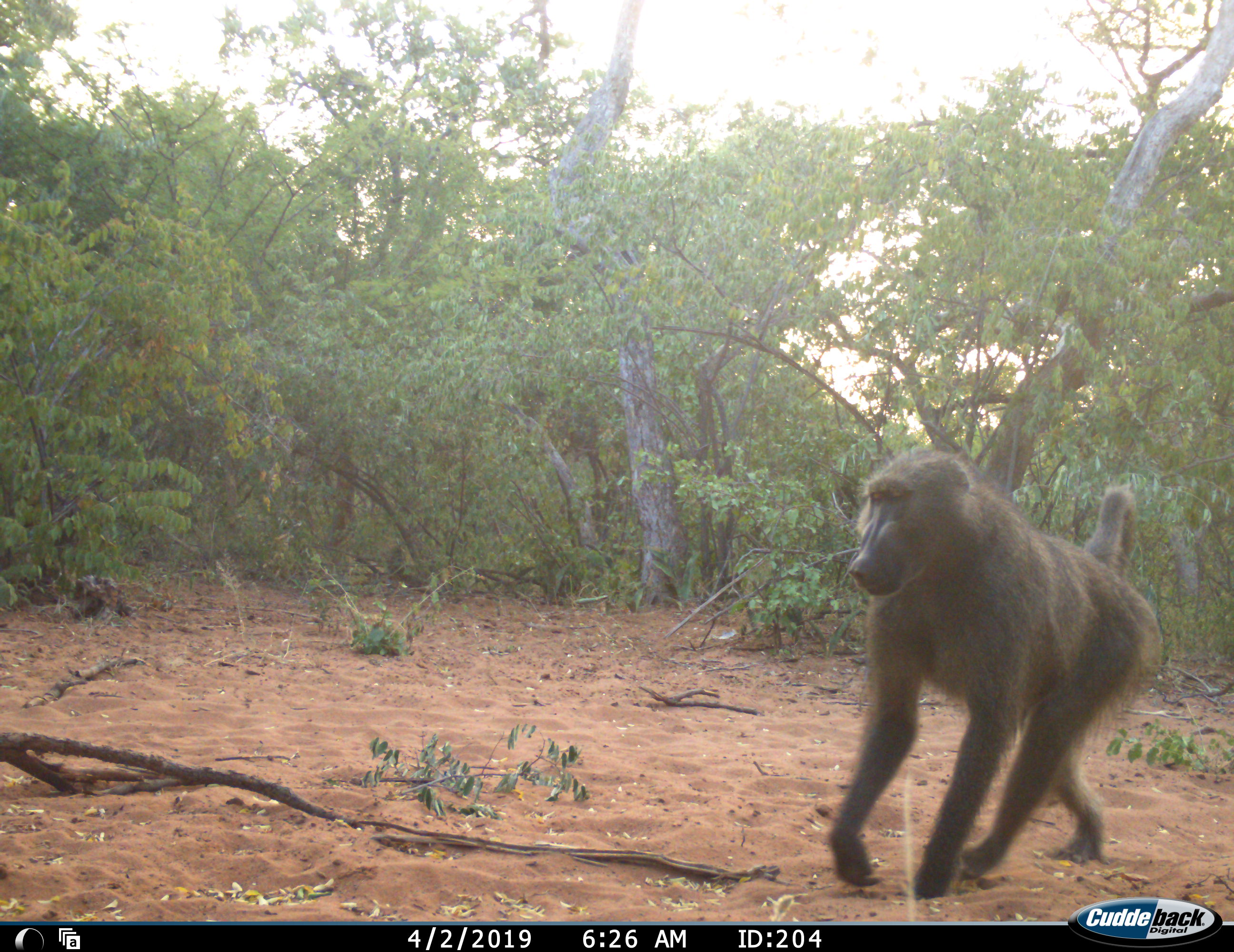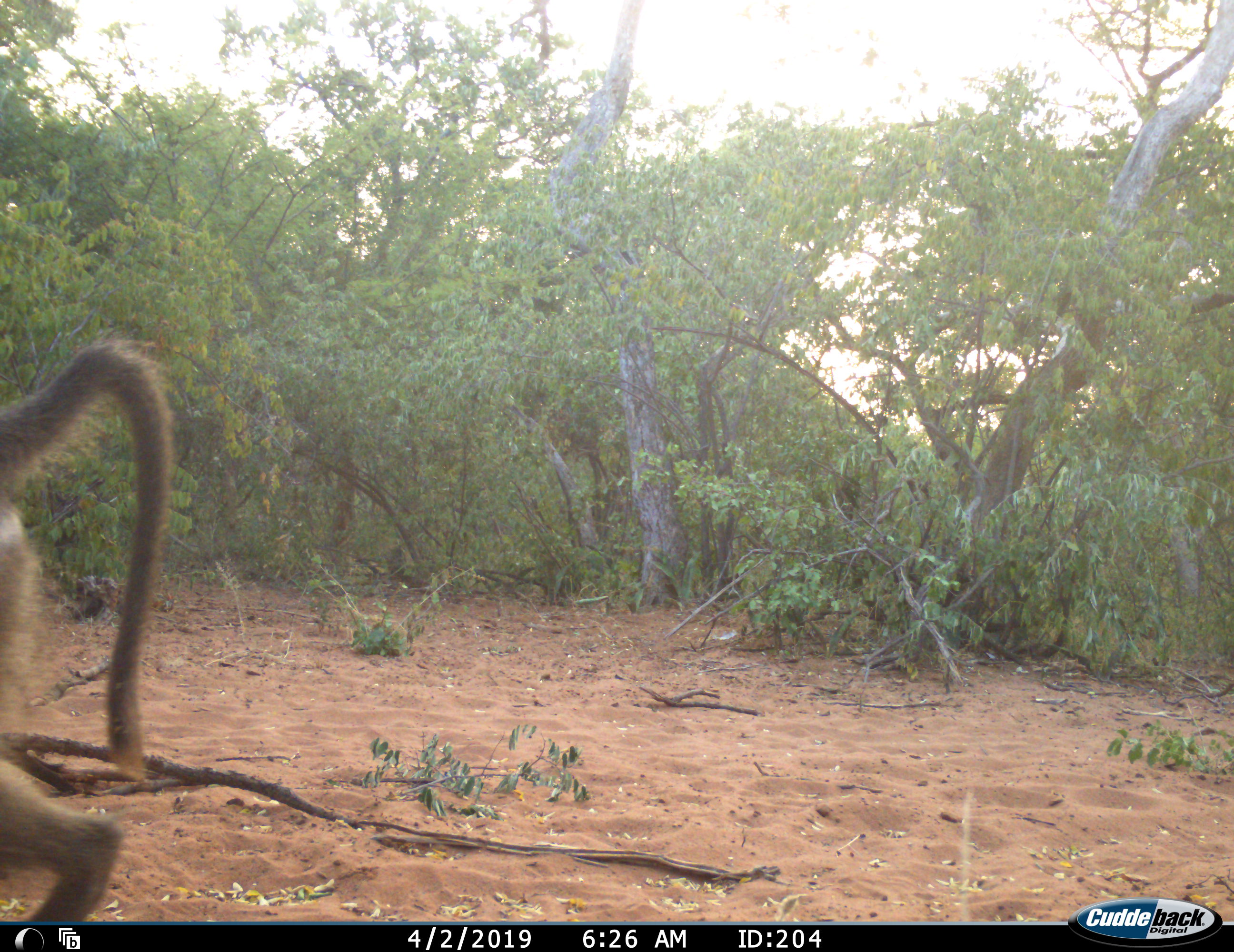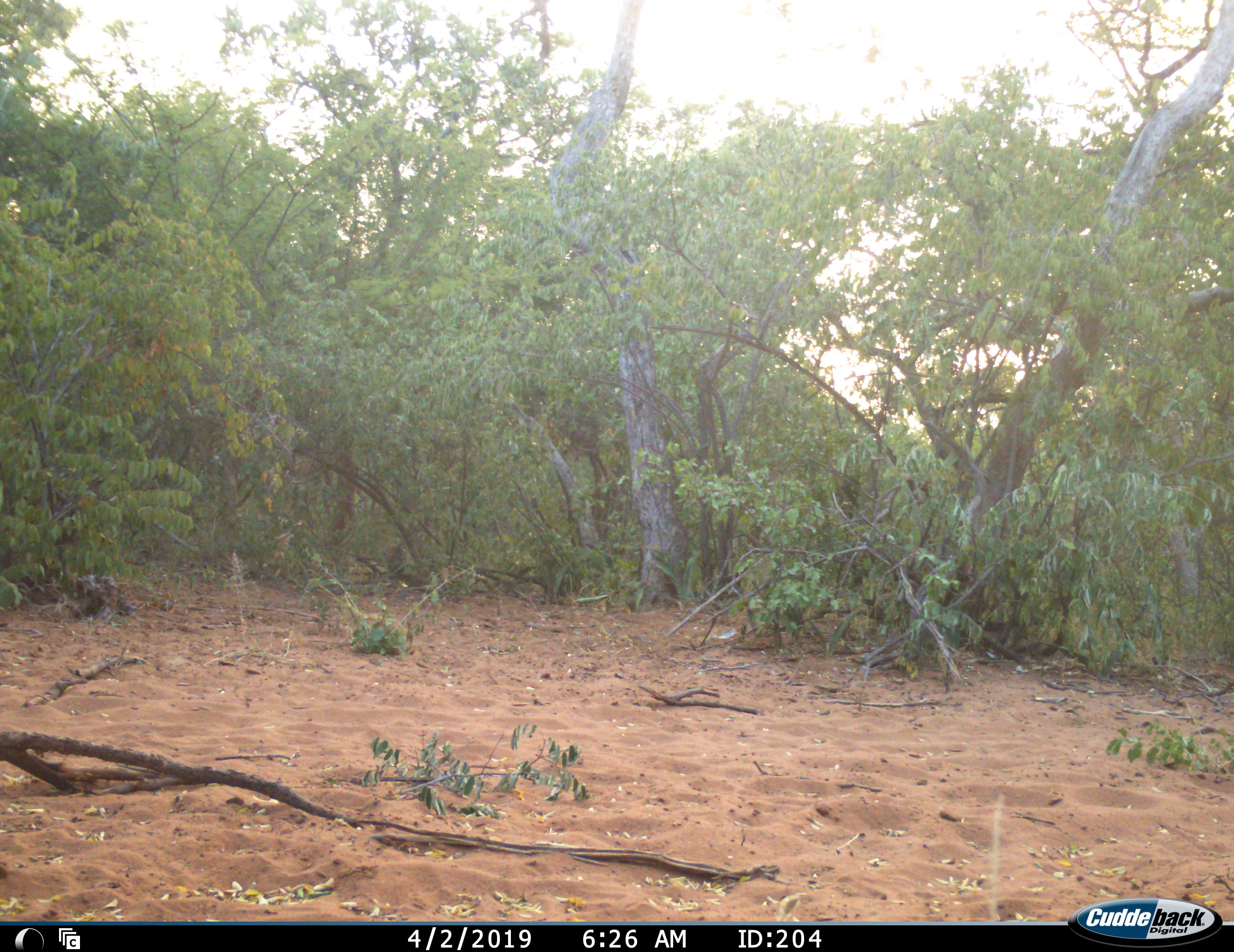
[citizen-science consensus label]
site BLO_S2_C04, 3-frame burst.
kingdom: Animalia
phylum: Chordata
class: Mammalia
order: Primates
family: Cercopithecidae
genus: Papio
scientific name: Papio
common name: baboon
Baboon (Papio), count 1. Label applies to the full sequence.